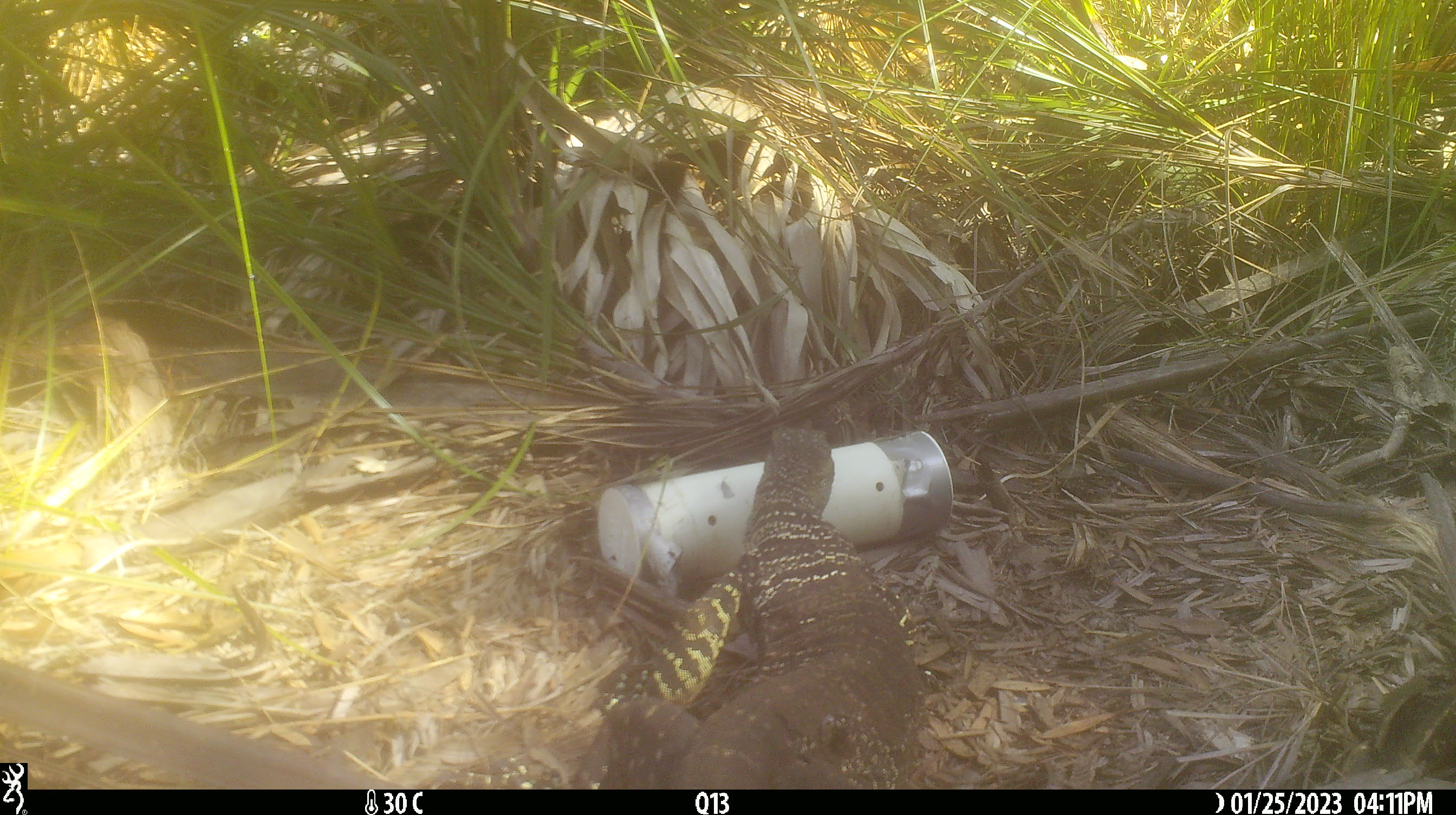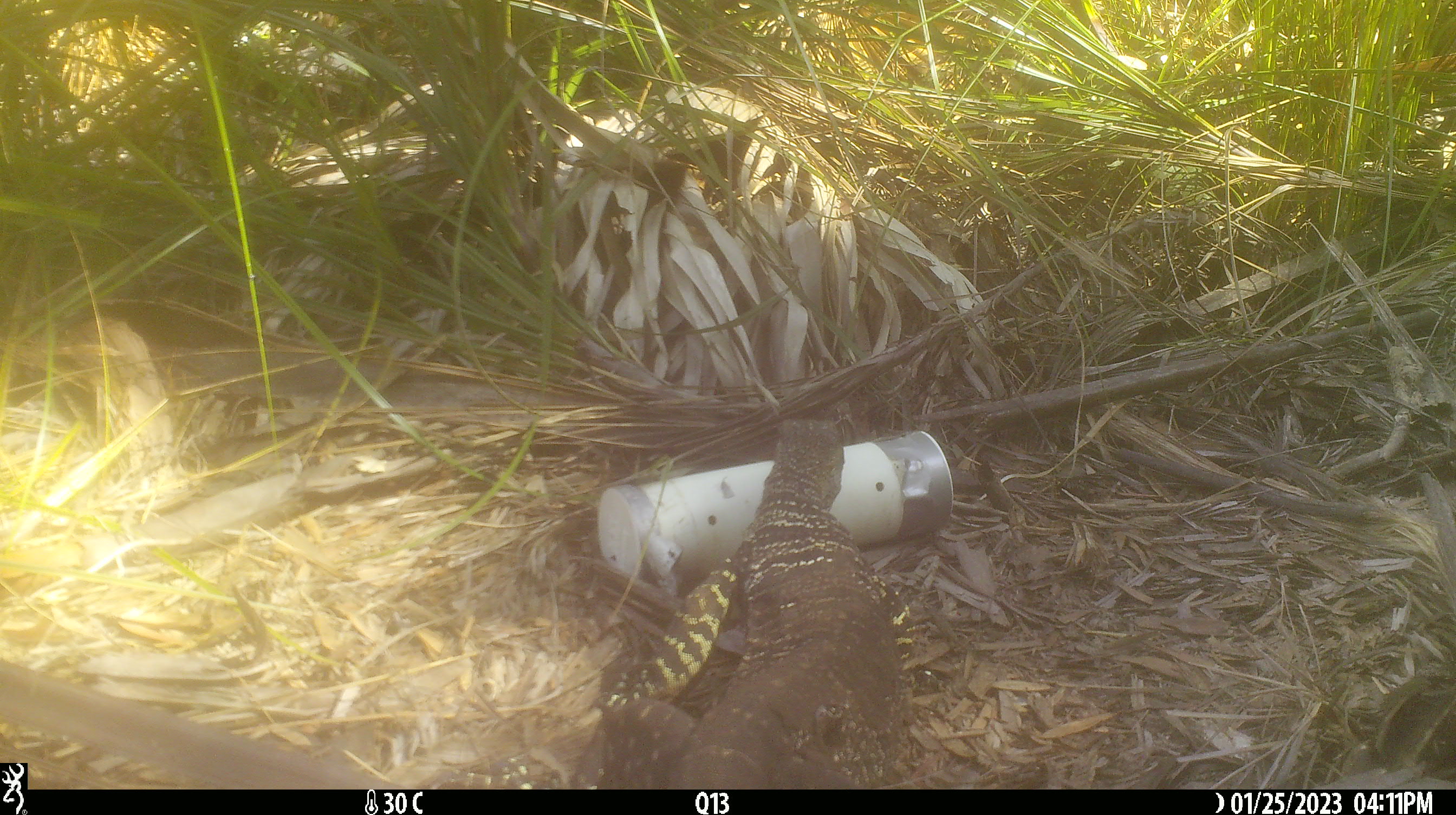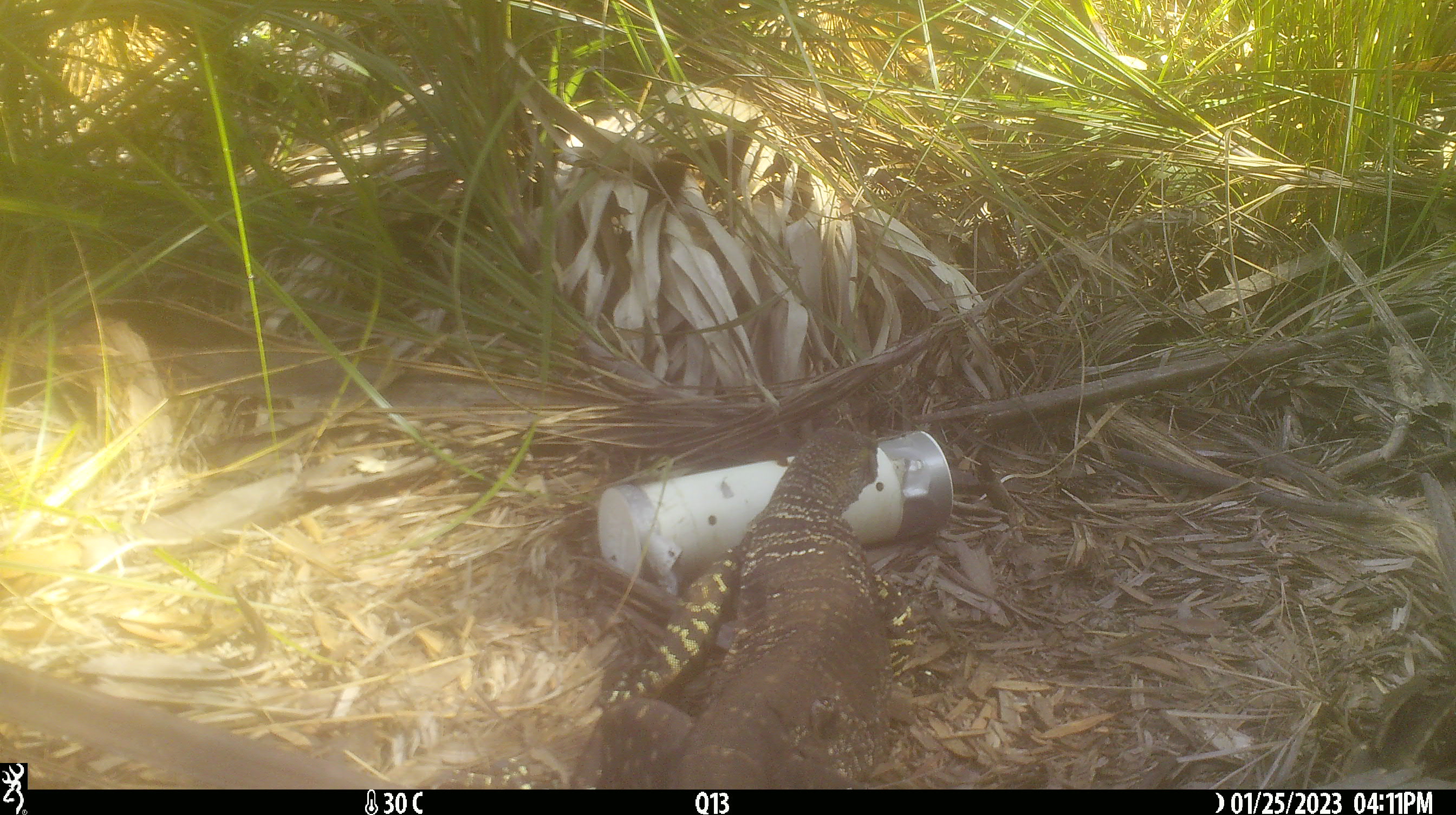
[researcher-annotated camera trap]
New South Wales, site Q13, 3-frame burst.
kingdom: Animalia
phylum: Chordata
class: Reptilia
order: Squamata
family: Varanidae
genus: Varanus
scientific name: Varanus varius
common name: lace monitor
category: goanna